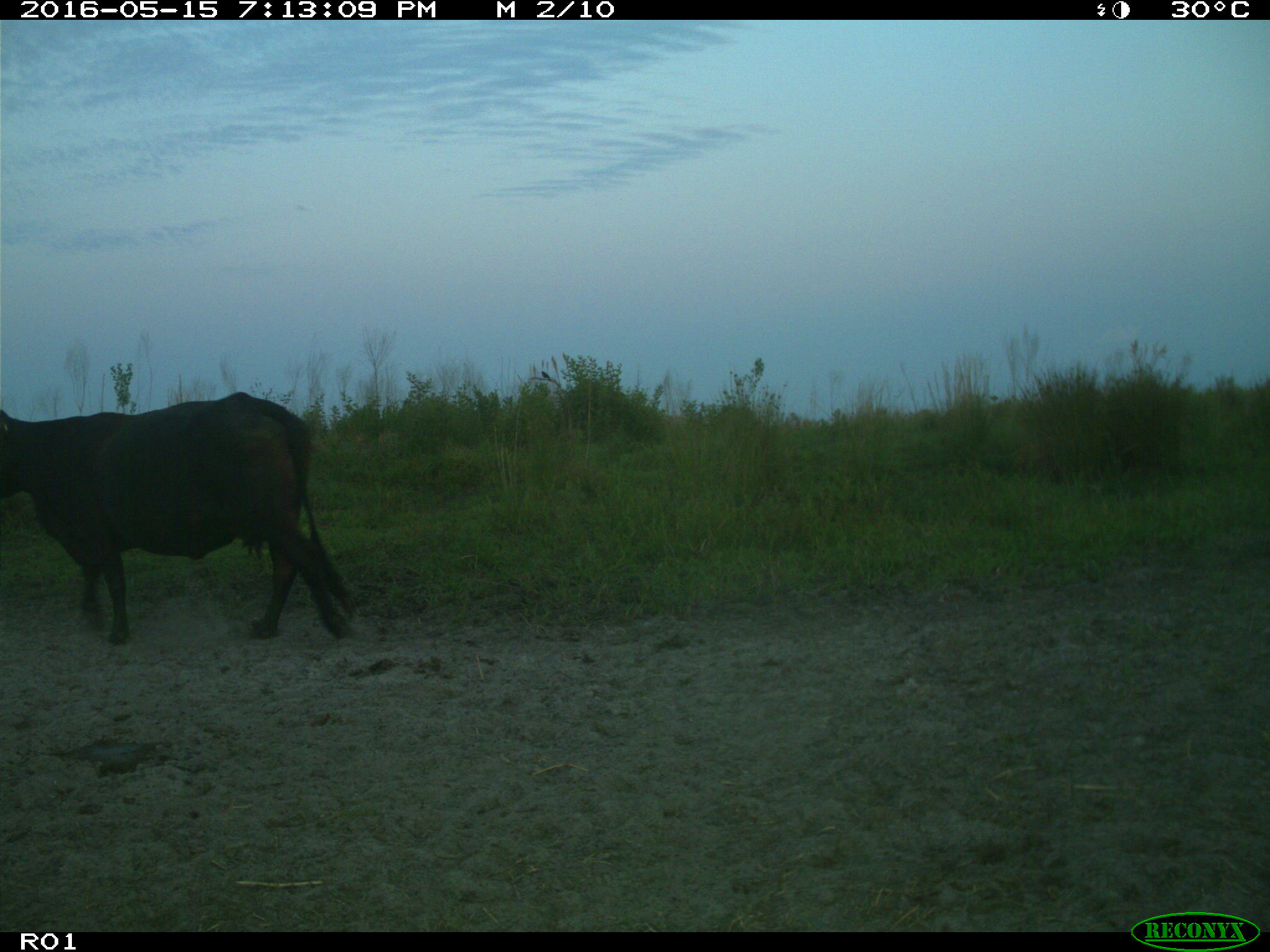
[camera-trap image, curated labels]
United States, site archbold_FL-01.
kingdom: Animalia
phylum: Chordata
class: Mammalia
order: Artiodactyla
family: Bovidae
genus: Bos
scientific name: Bos taurus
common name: domestic cow